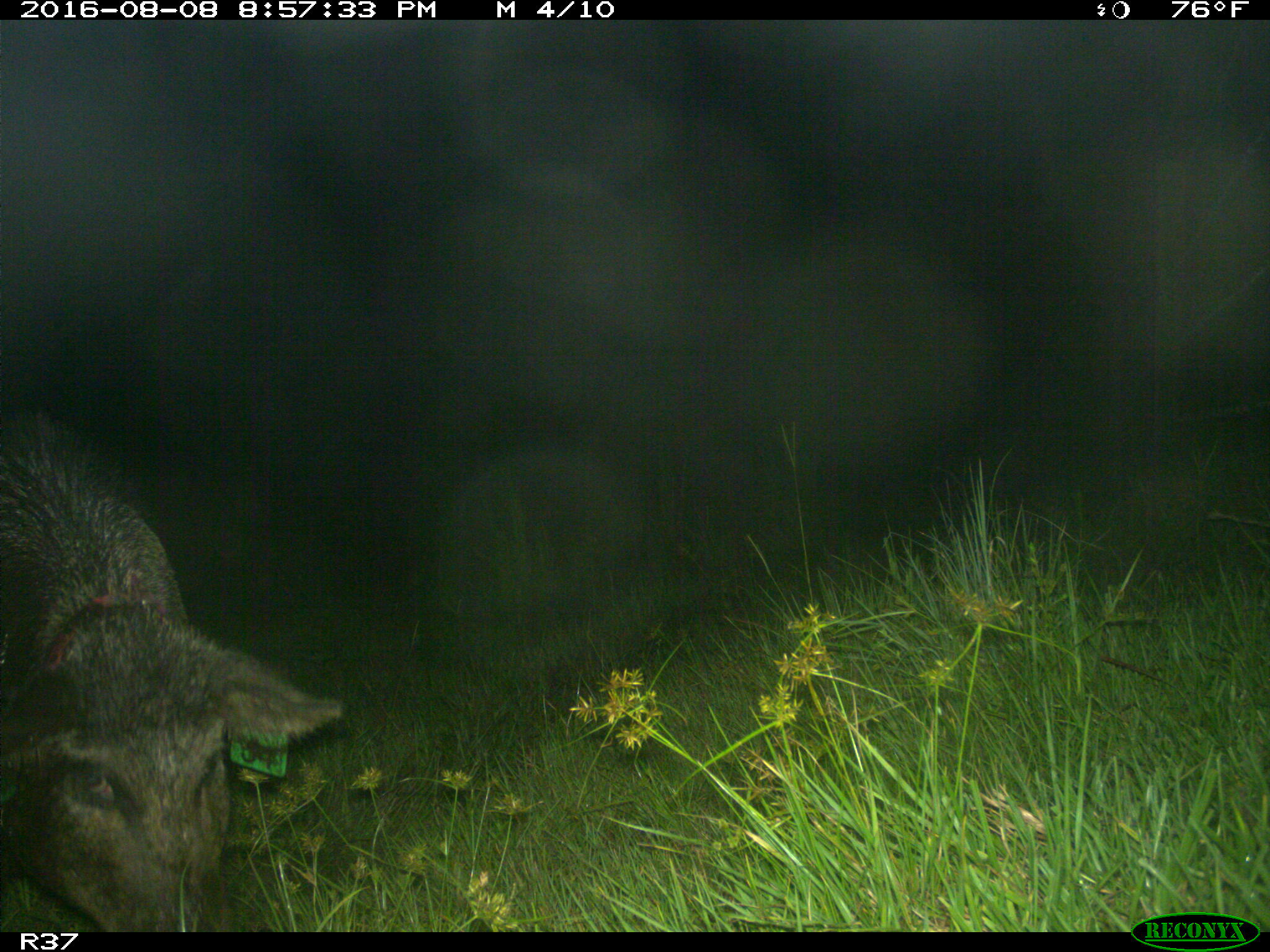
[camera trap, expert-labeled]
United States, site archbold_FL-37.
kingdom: Animalia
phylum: Chordata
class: Mammalia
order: Artiodactyla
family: Suidae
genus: Sus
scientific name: Sus scrofa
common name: wild boar